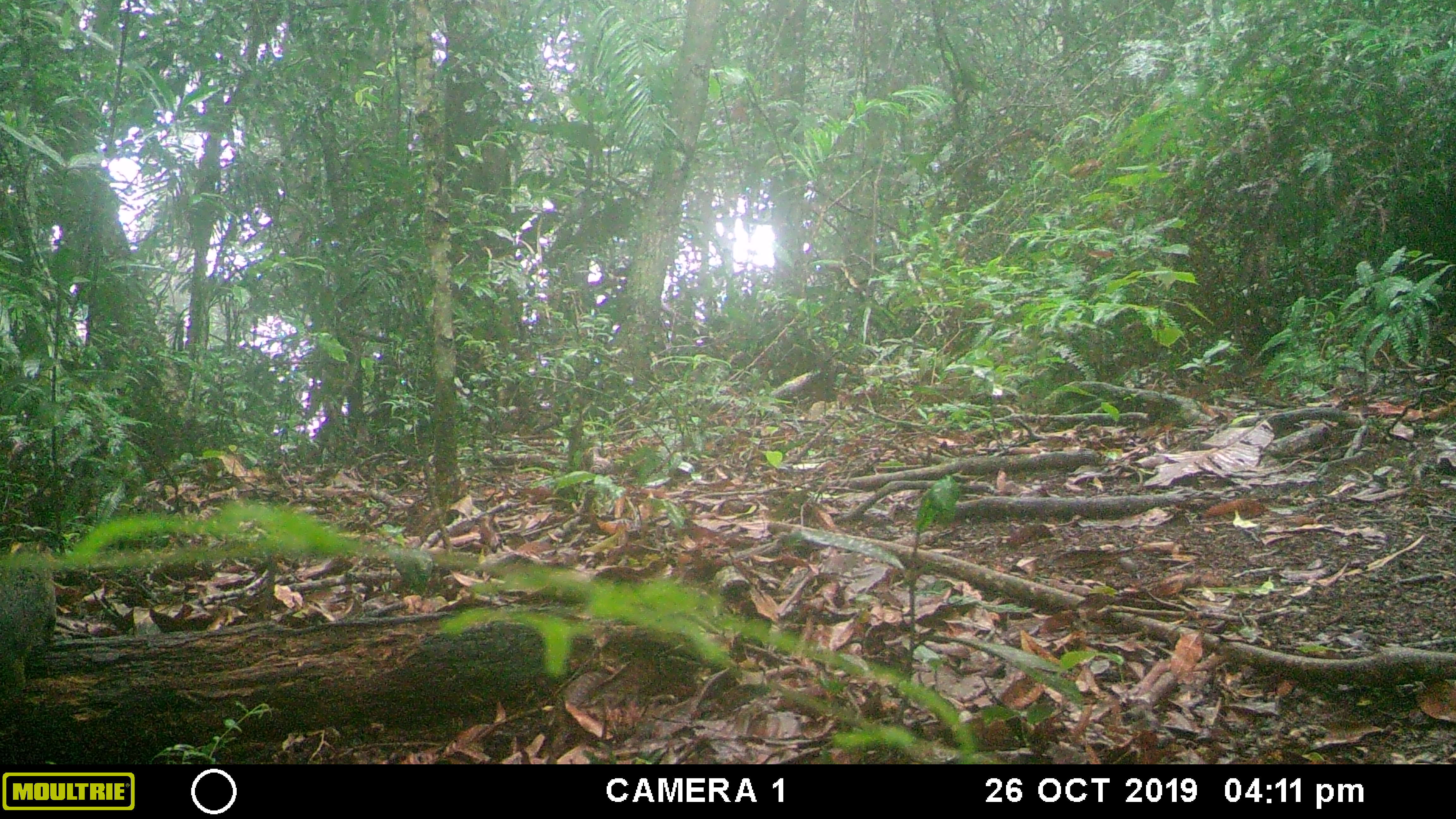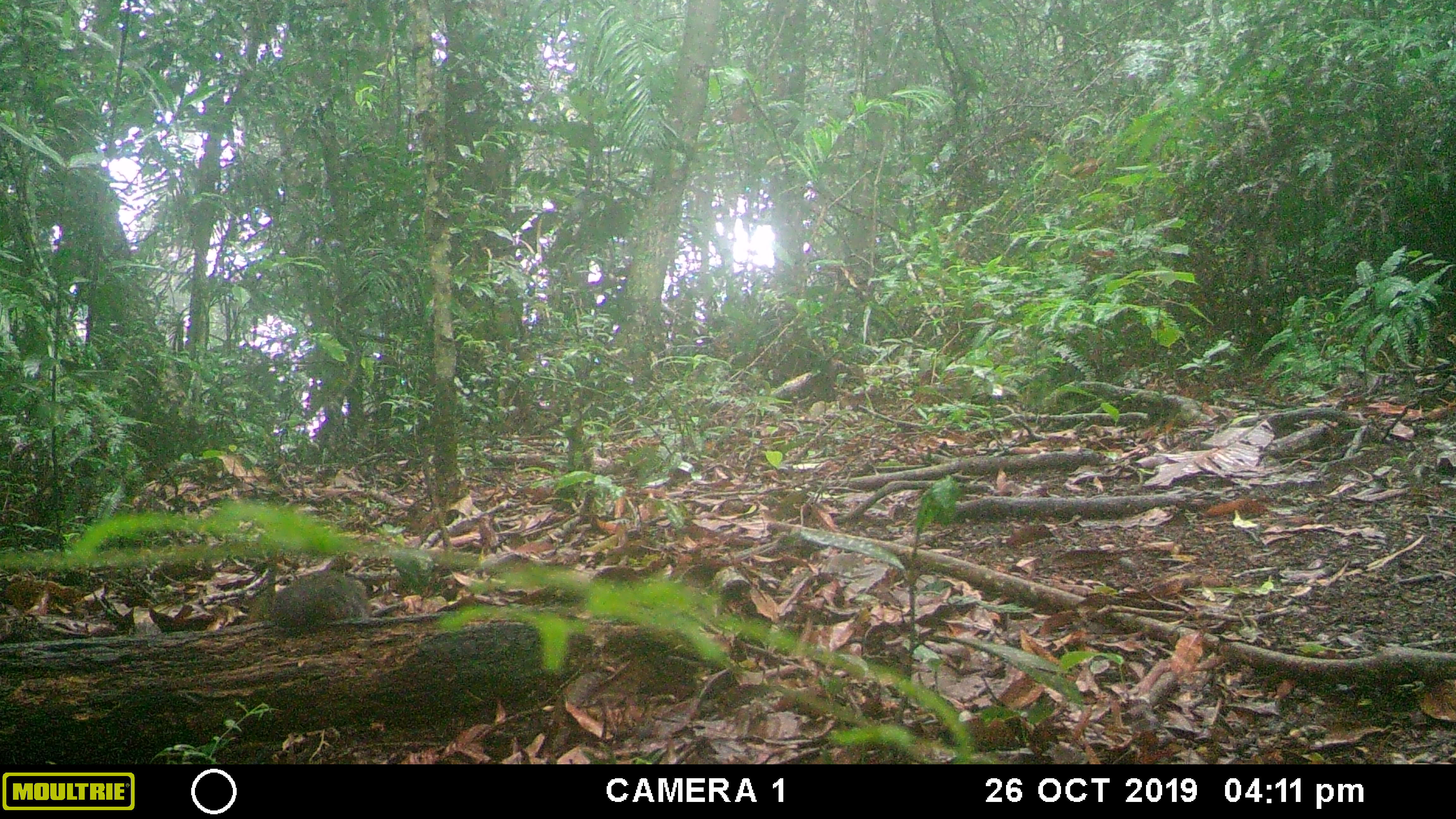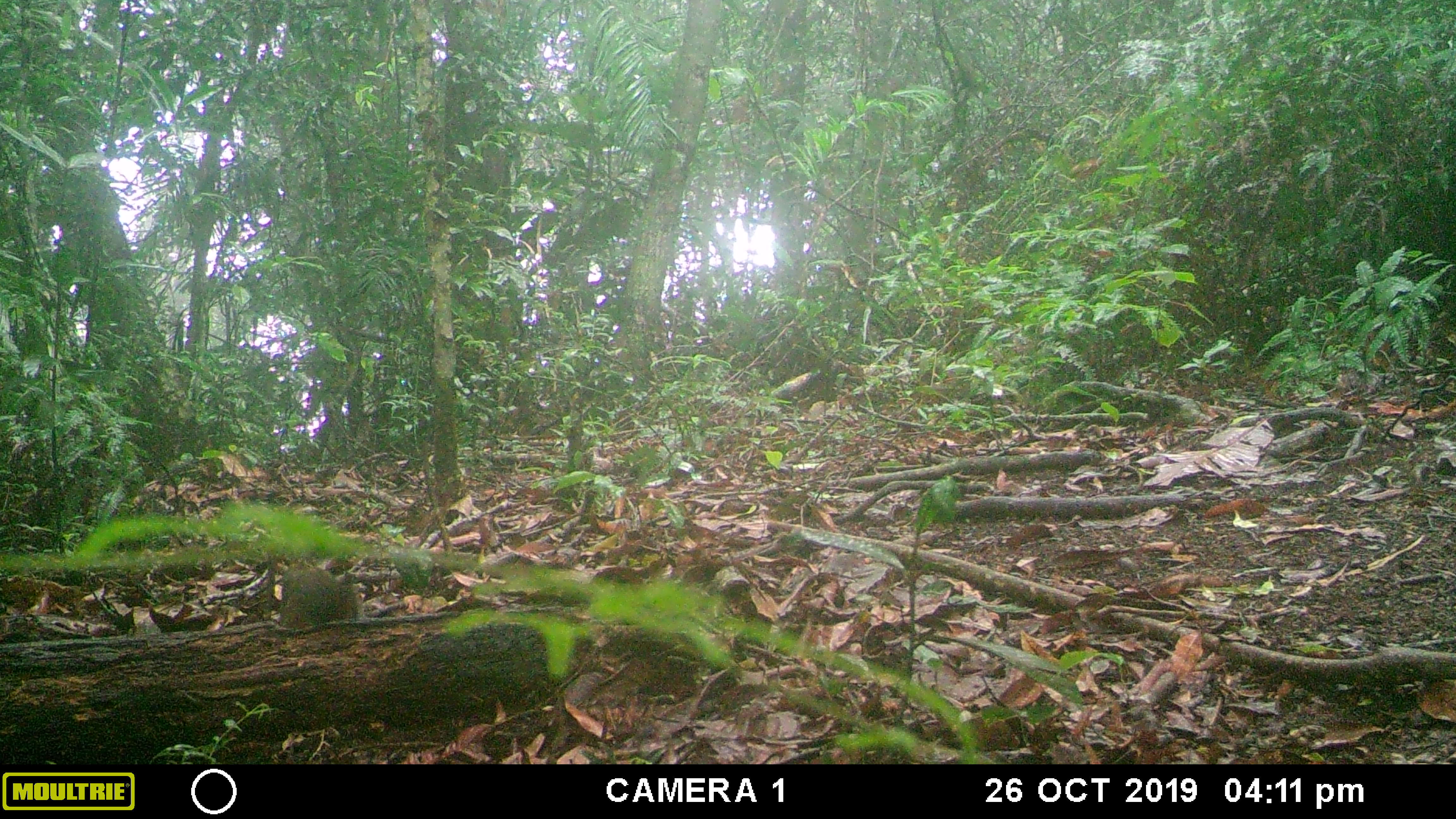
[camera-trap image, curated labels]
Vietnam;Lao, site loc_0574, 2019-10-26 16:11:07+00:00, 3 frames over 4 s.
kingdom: Animalia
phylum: Chordata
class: Mammalia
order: Rodentia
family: Sciuridae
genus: Dremomys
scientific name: Dremomys rufigenis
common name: red-cheeked squirrel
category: red cheeked squirrel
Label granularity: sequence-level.